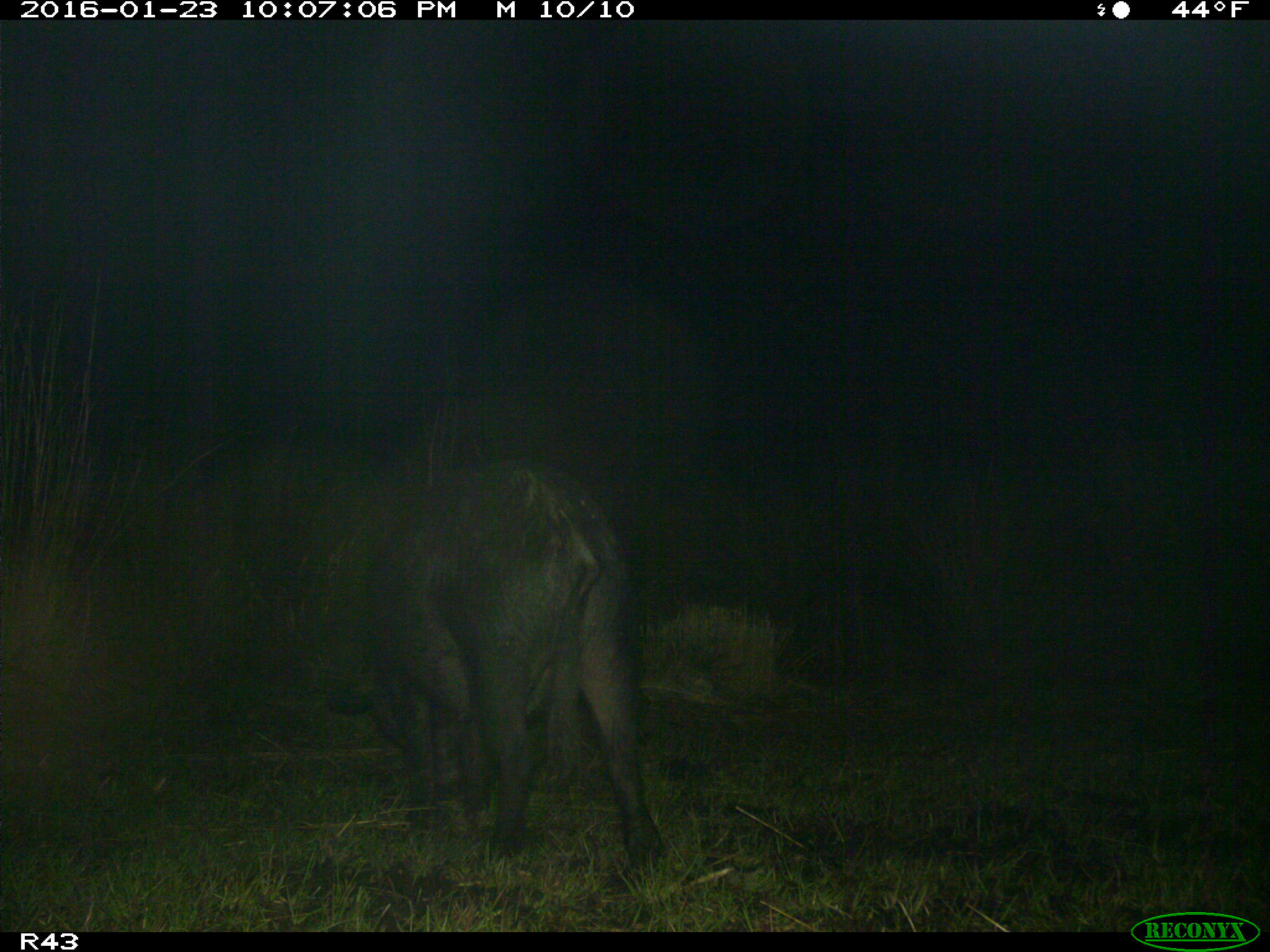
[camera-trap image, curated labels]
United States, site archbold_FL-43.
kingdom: Animalia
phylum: Chordata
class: Mammalia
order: Artiodactyla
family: Suidae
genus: Sus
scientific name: Sus scrofa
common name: wild boar